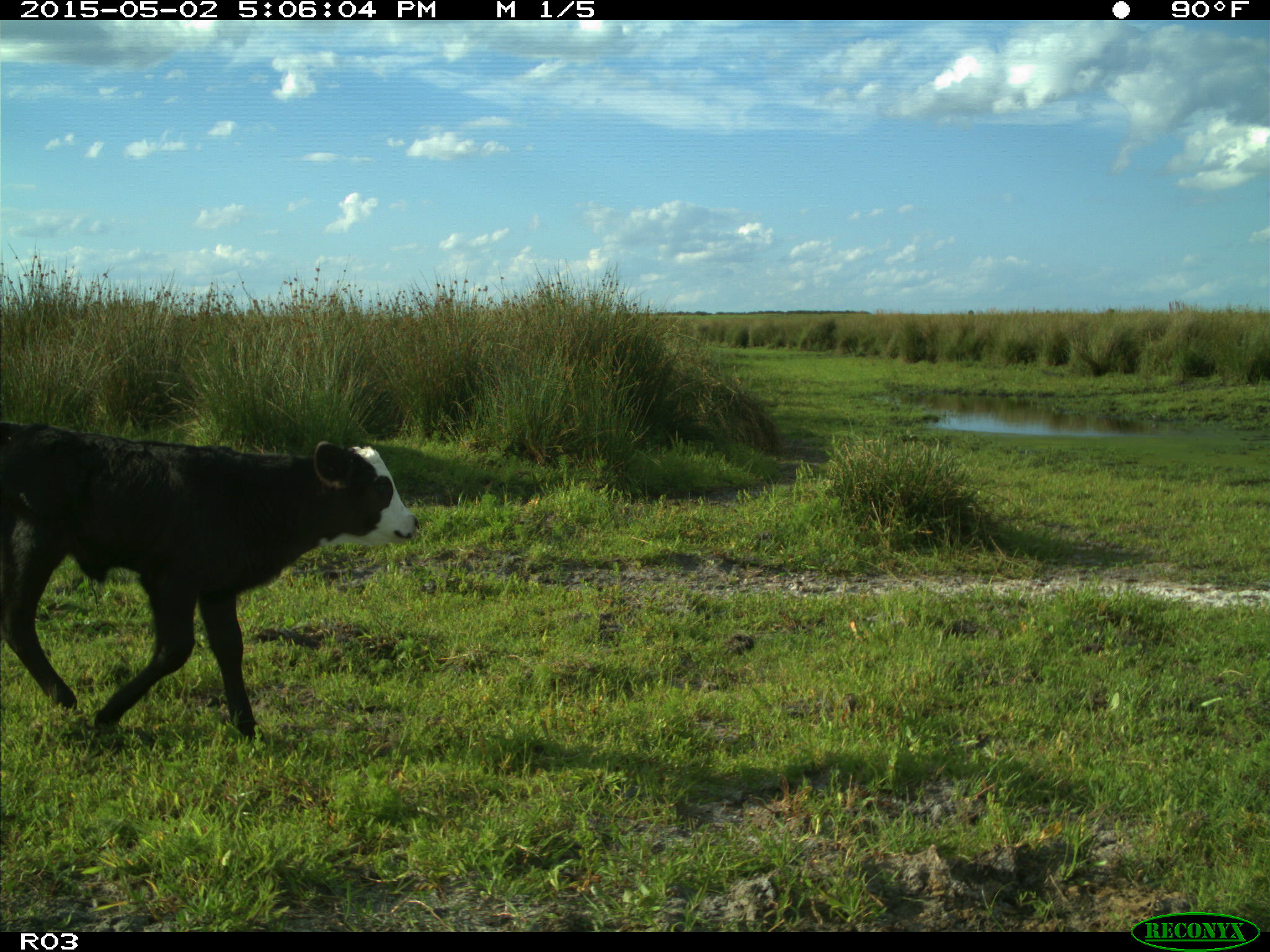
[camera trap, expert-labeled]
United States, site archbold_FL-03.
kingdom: Animalia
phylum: Chordata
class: Mammalia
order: Artiodactyla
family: Bovidae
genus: Bos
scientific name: Bos taurus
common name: domestic cow